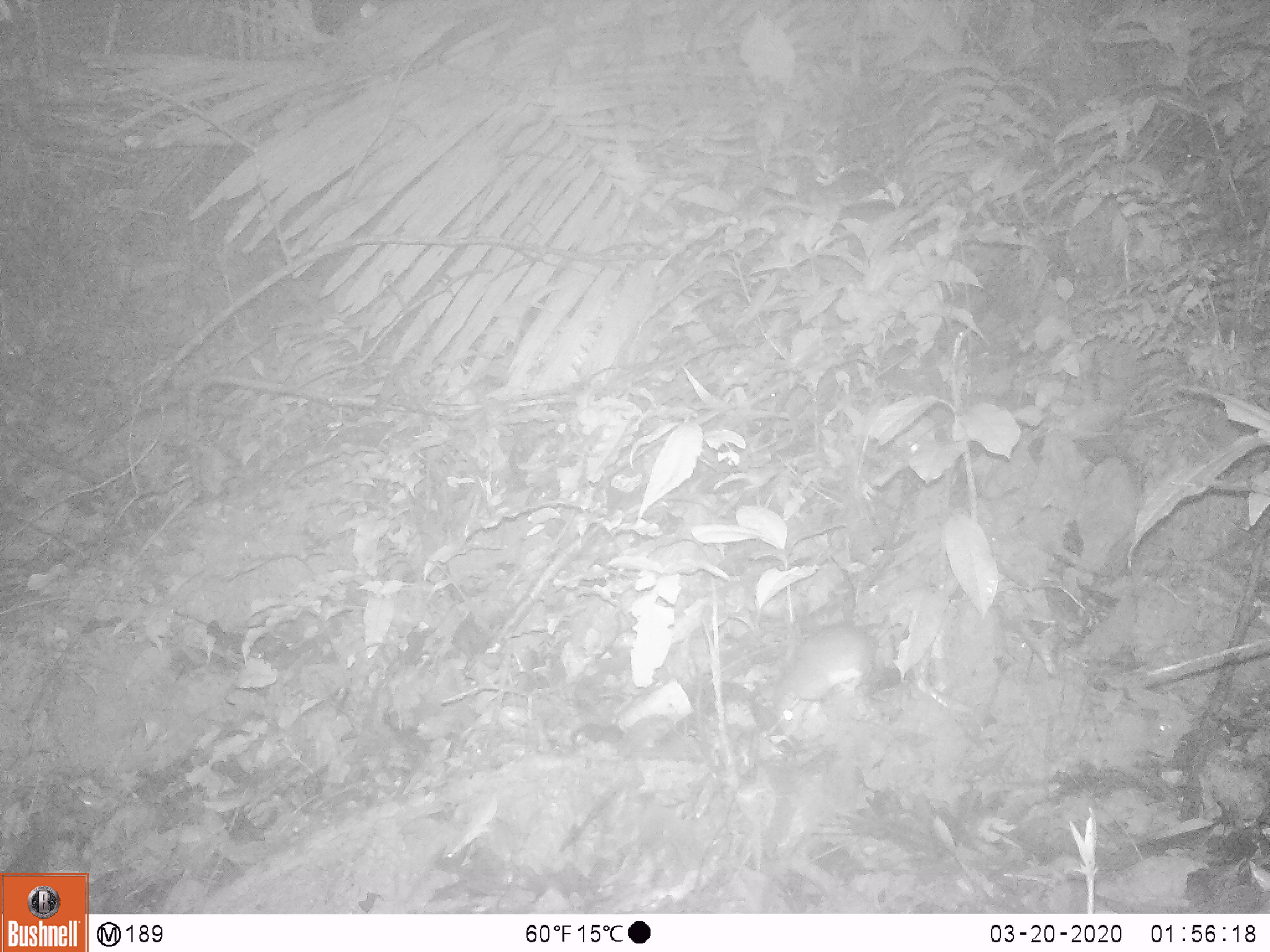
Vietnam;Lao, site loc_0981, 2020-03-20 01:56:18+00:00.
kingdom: Animalia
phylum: Chordata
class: Mammalia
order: Rodentia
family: Muridae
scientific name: Muridae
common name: old-world mice and rats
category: unidentified murid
Unidentified murid (old-world mice and rats) (Muridae). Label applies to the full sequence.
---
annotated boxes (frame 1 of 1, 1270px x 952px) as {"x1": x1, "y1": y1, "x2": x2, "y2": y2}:
unidentified murid: {"x1": 773, "y1": 615, "x2": 897, "y2": 738}